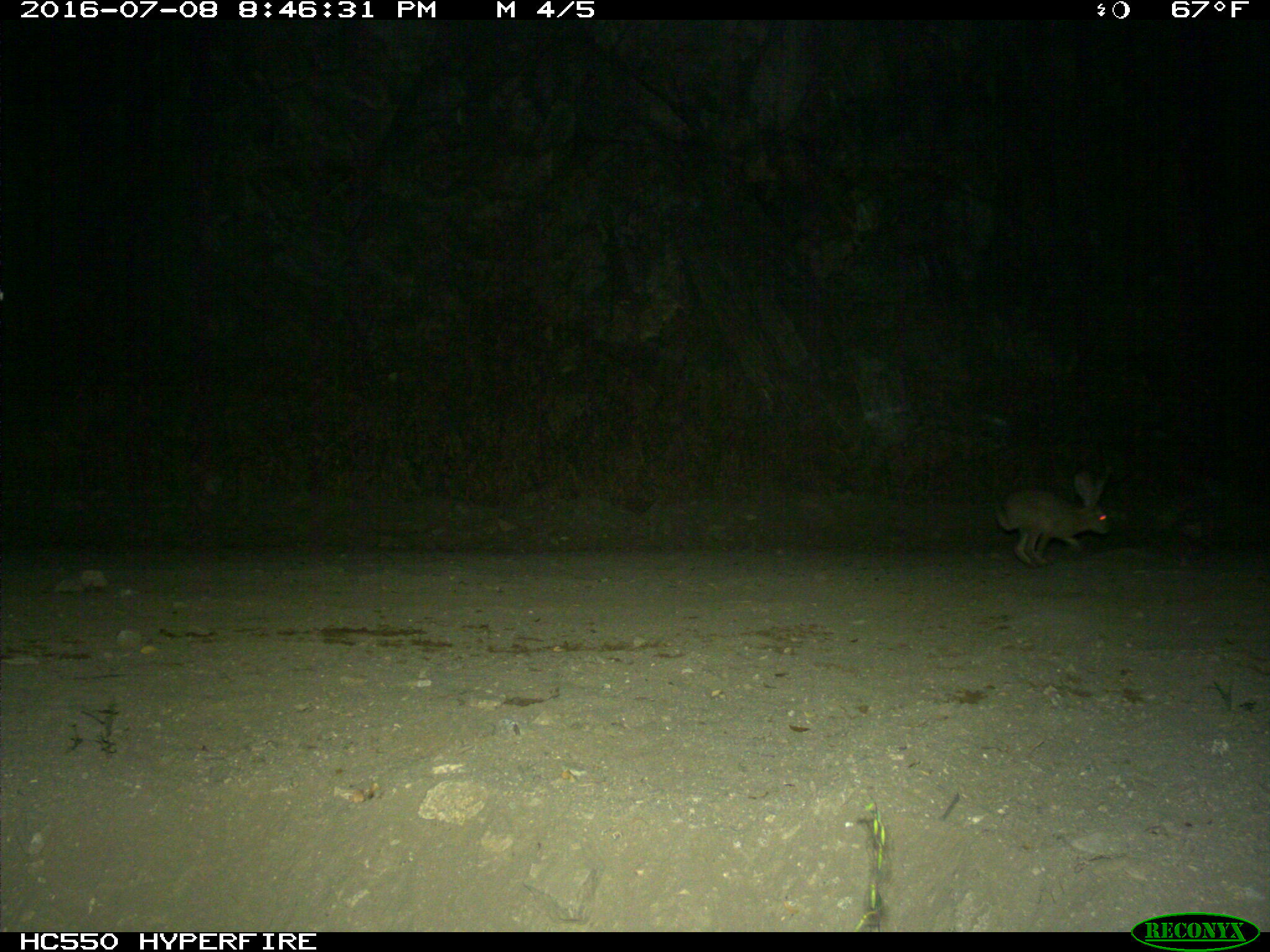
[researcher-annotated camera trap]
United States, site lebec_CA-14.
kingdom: Animalia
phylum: Chordata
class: Mammalia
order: Lagomorpha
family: Leporidae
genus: Lepus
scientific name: Lepus californicus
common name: black-tailed jackrabbit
Lepus californicus (black-tailed jackrabbit).